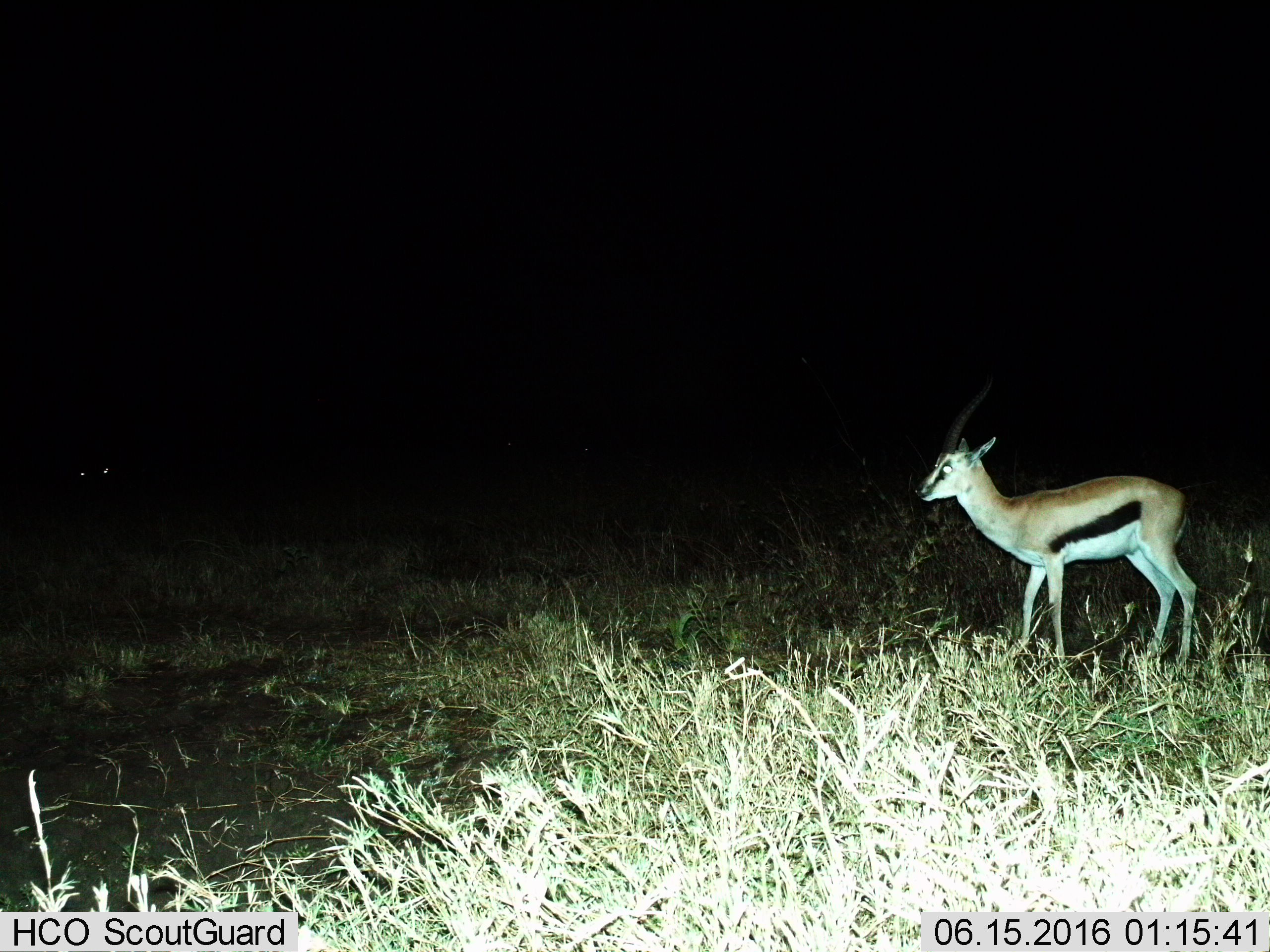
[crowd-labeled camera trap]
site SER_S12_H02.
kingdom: Animalia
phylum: Chordata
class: Mammalia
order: Artiodactyla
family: Bovidae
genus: Eudorcas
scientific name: Eudorcas thomsonii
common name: thomson's gazelle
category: gazellethomsons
Gazellethomsons (thomson's gazelle) (Eudorcas thomsonii), count 1. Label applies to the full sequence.